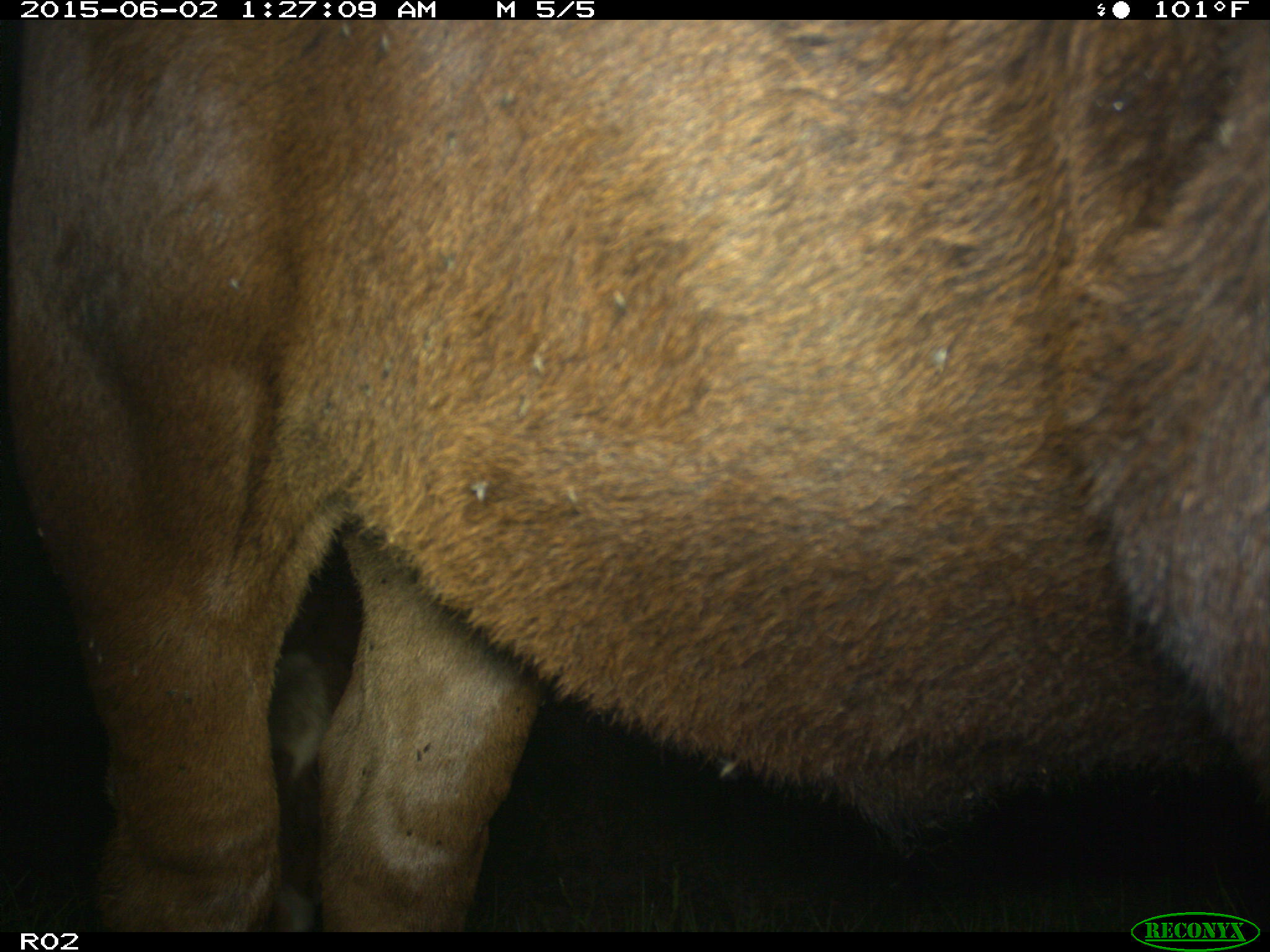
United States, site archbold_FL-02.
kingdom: Animalia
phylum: Chordata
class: Mammalia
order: Artiodactyla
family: Bovidae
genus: Bos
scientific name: Bos taurus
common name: domestic cow